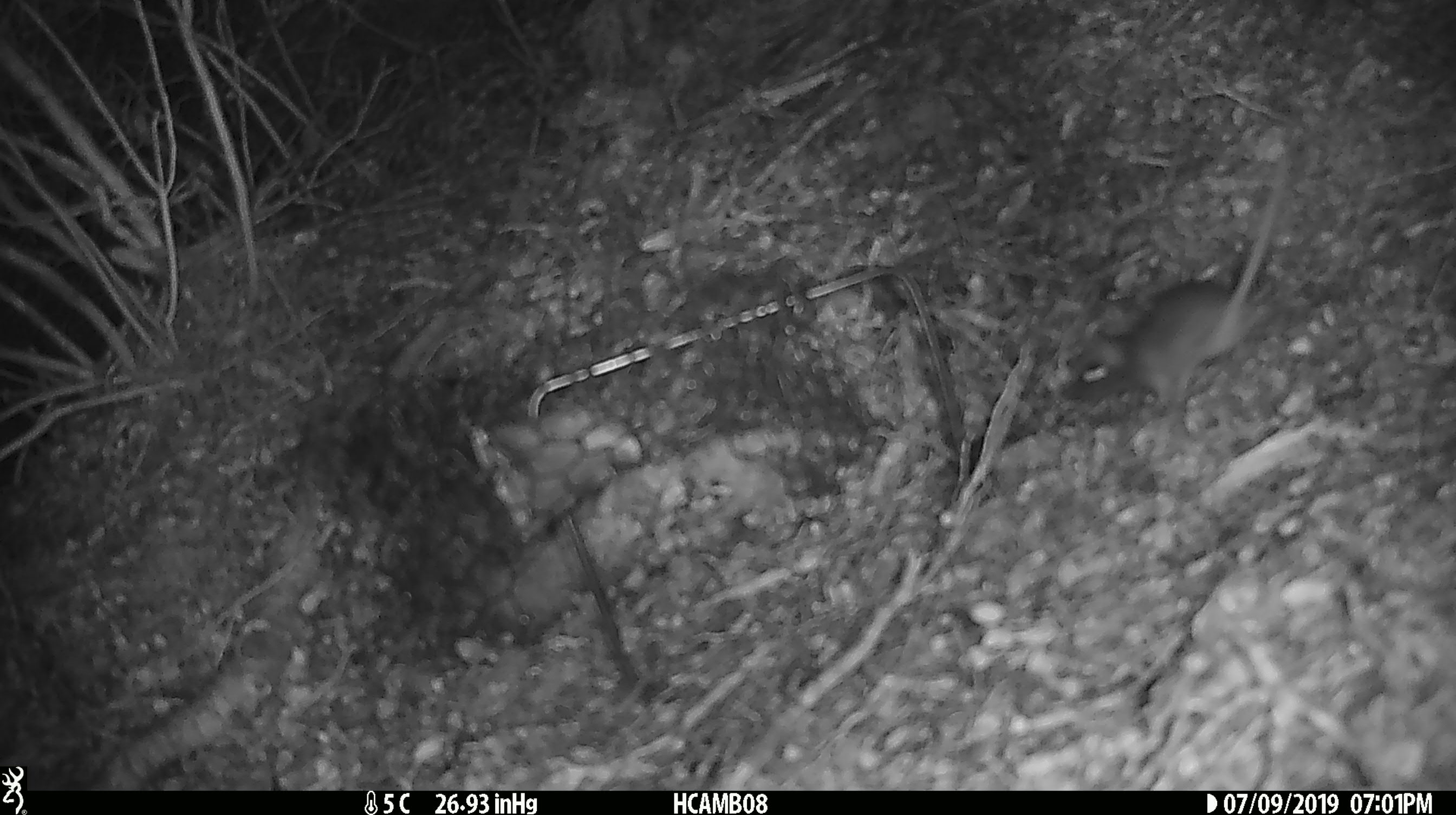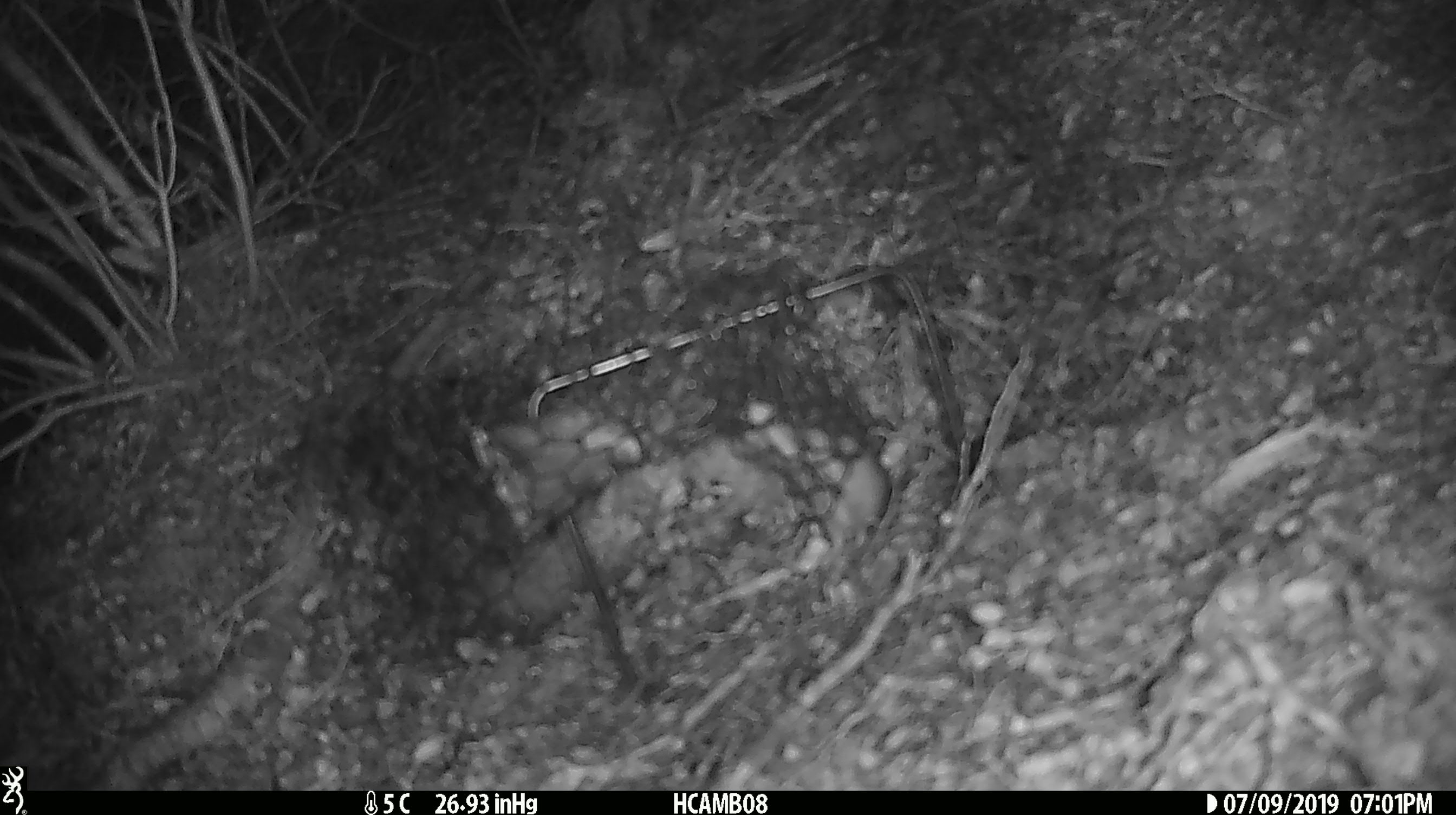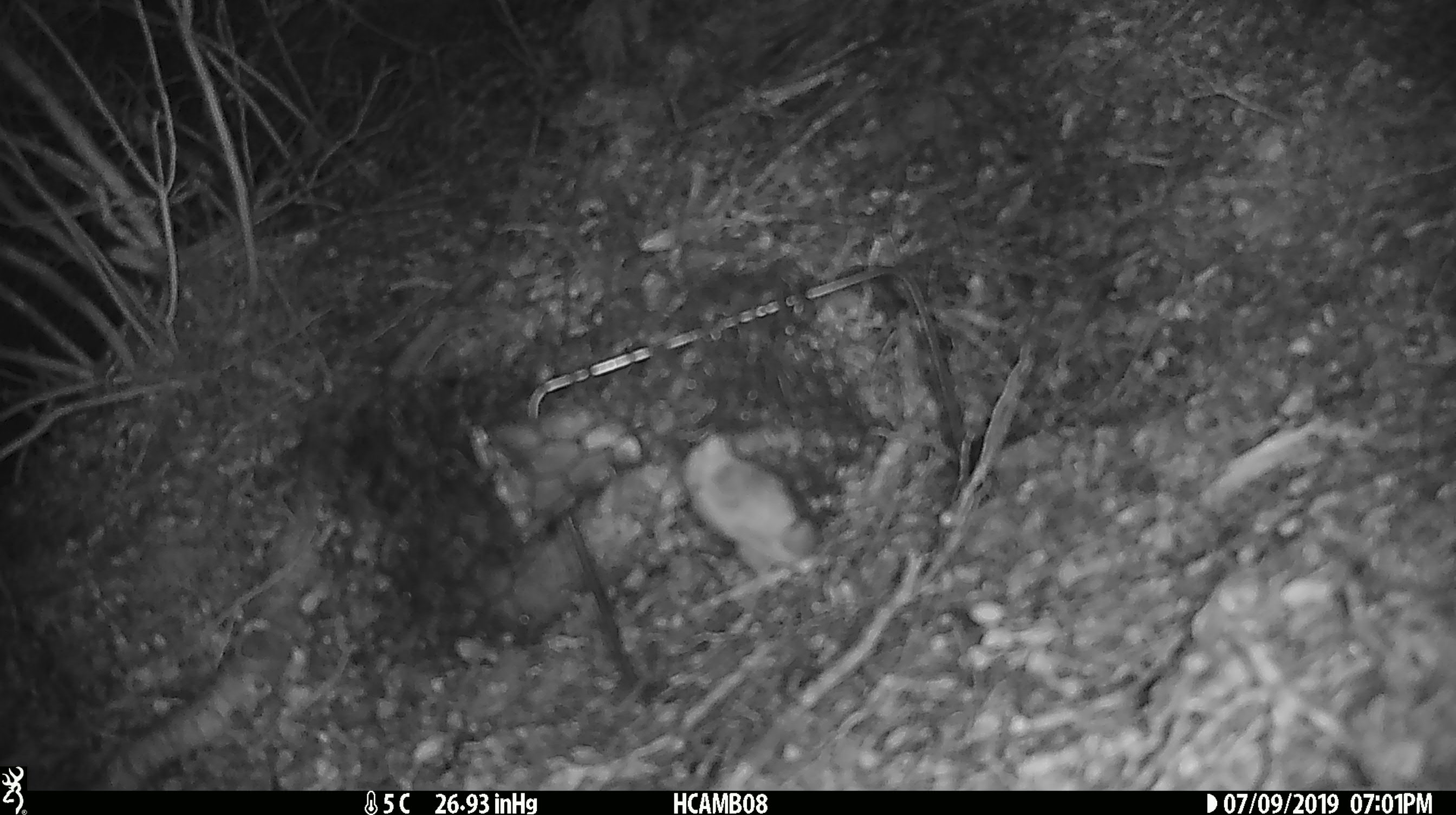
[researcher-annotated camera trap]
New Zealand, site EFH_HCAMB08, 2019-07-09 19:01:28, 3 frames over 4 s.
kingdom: Animalia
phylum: Chordata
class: Mammalia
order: Rodentia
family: Muridae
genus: Mus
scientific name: Mus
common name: mouse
Mouse (Mus).